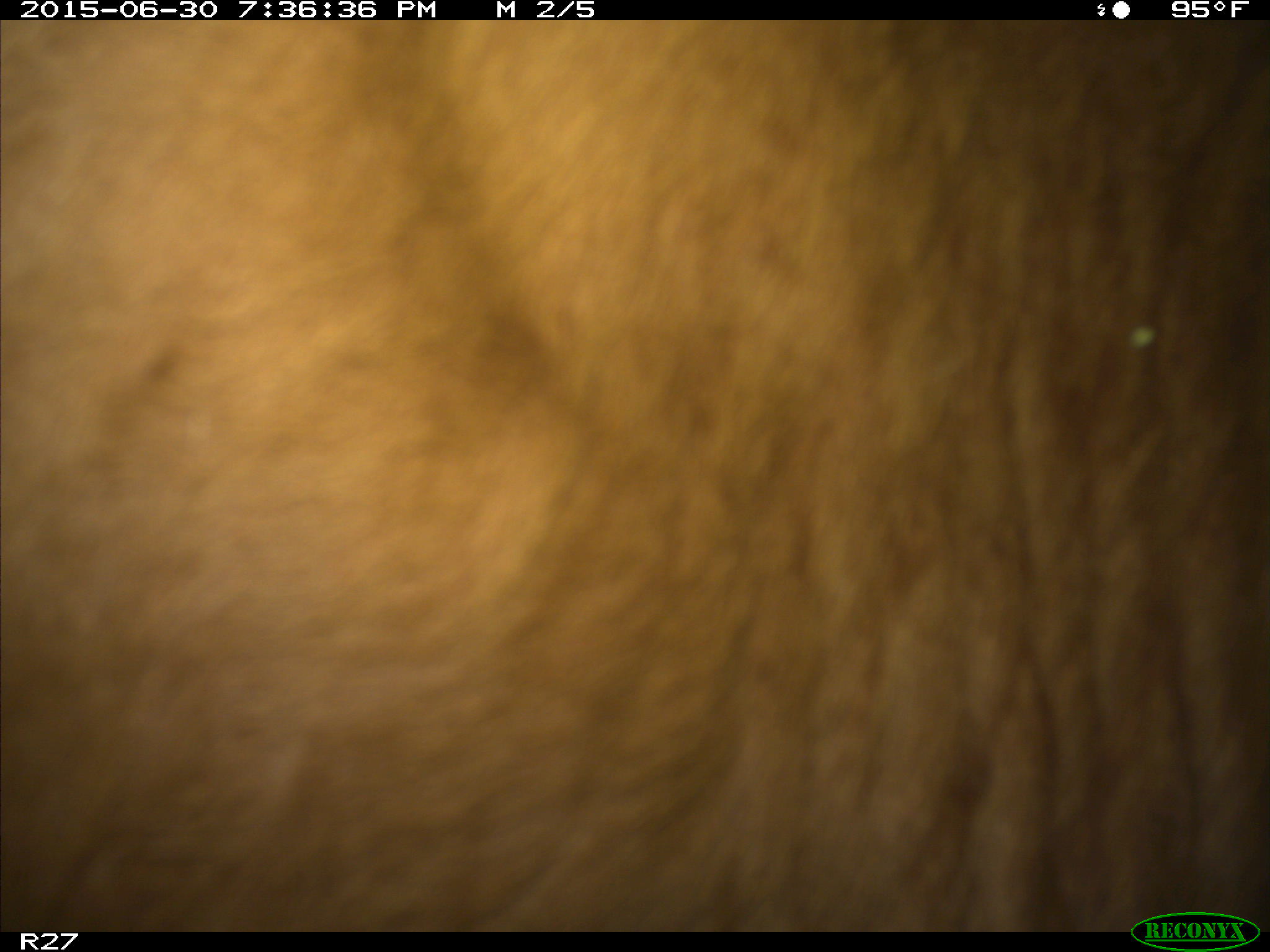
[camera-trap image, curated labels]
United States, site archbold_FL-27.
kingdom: Animalia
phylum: Chordata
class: Mammalia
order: Artiodactyla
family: Bovidae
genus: Bos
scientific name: Bos taurus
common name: domestic cow